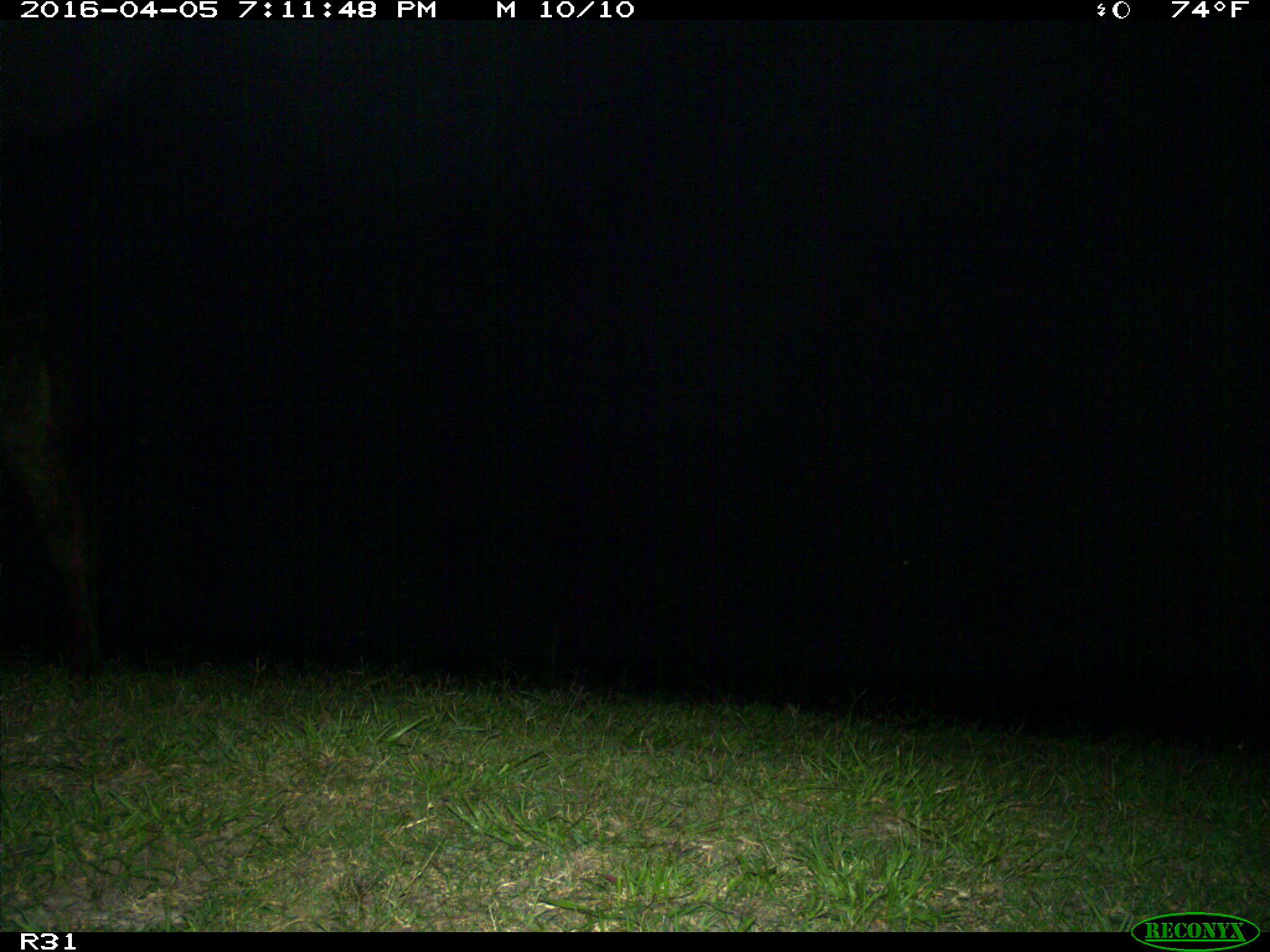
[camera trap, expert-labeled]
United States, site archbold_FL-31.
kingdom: Animalia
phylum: Chordata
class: Mammalia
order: Artiodactyla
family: Bovidae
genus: Bos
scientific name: Bos taurus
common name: domestic cow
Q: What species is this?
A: Bos taurus (domestic cow).